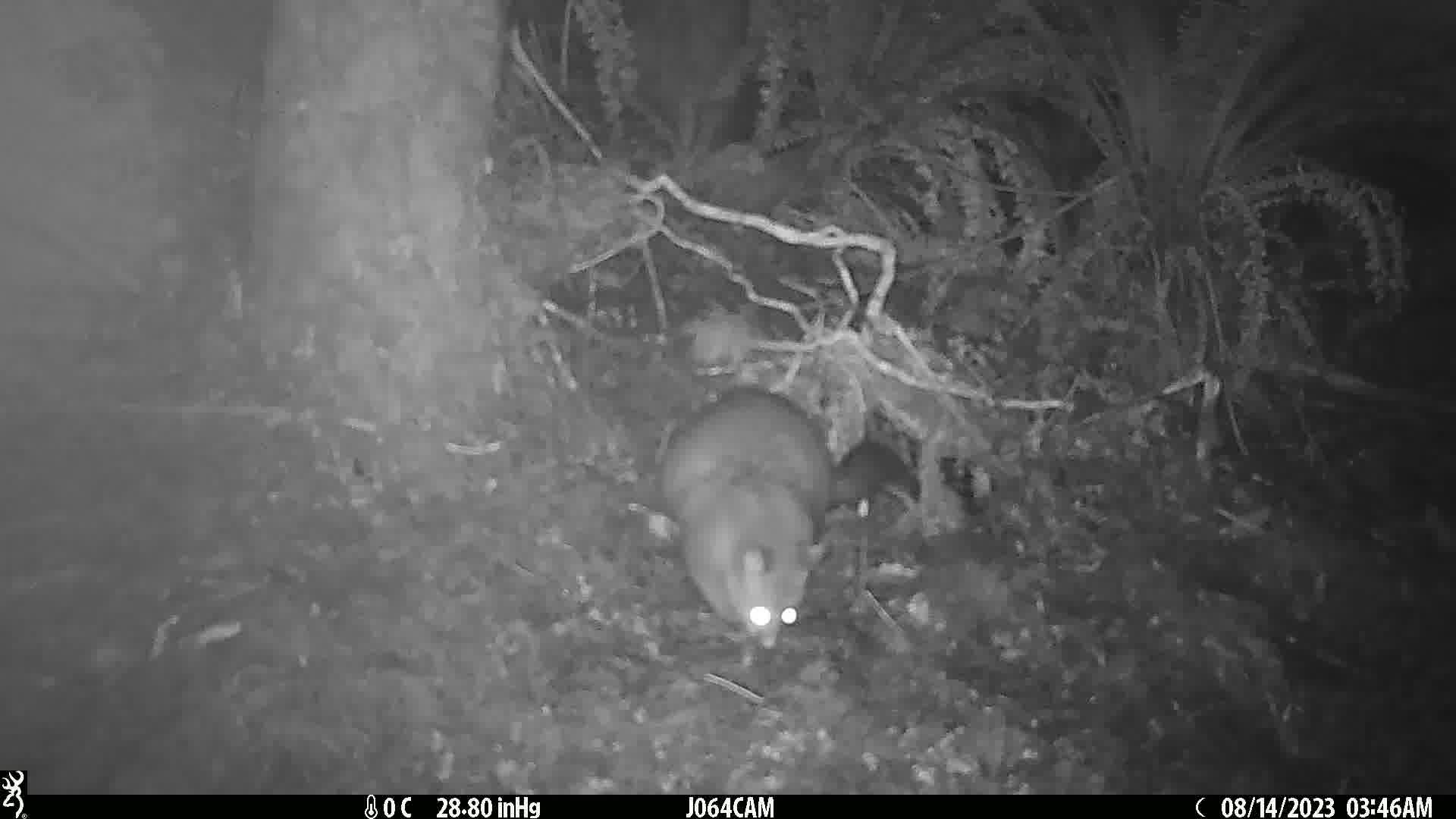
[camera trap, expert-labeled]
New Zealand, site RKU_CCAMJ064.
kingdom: Animalia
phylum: Chordata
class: Mammalia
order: Diprotodontia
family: Phalangeridae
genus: Trichosurus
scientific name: Trichosurus vulpecula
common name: common brushtail possum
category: possum